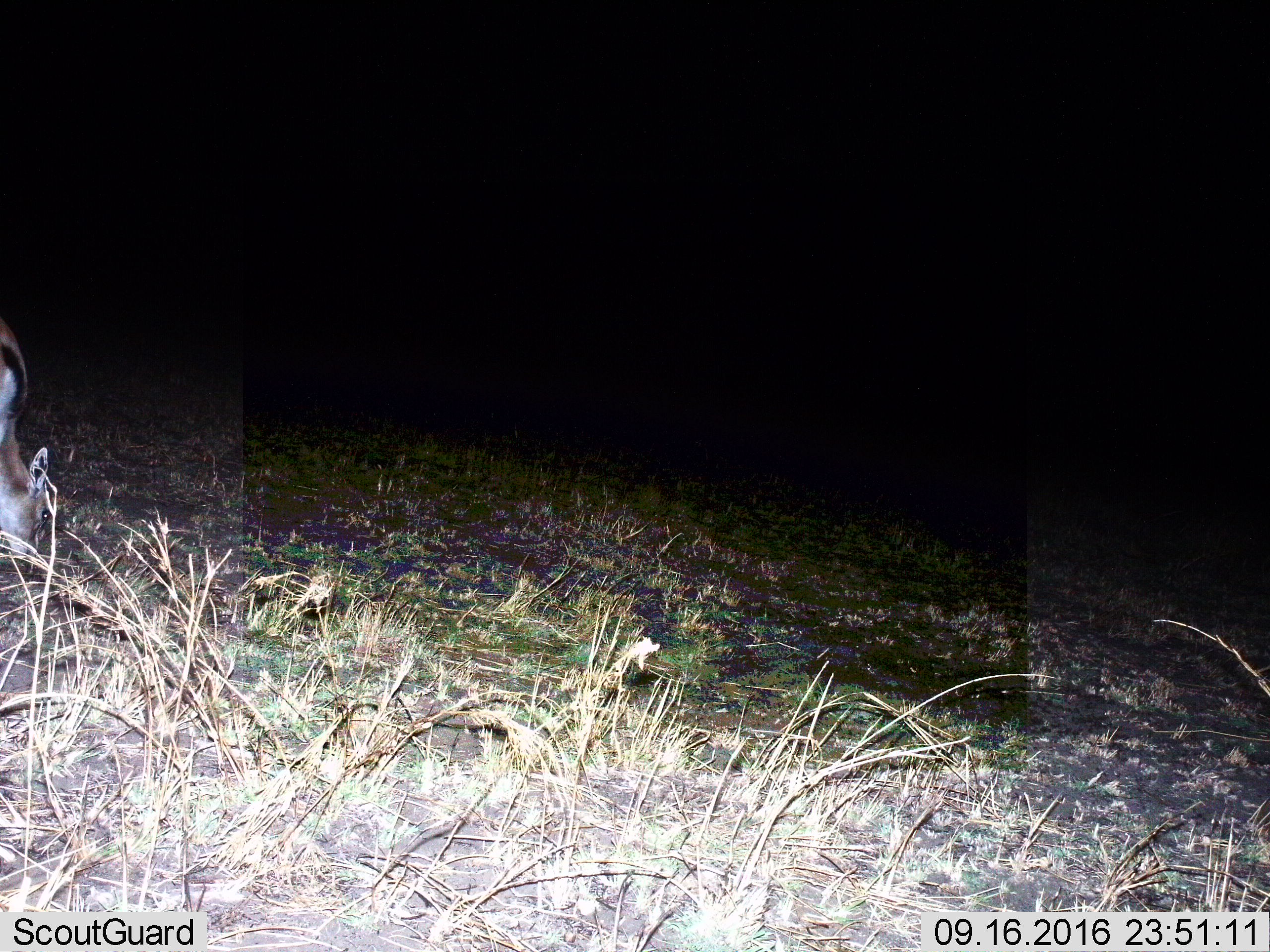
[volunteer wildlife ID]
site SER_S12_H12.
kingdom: Animalia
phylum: Chordata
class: Mammalia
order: Artiodactyla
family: Bovidae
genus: Eudorcas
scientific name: Eudorcas thomsonii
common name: thomson's gazelle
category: gazellethomsons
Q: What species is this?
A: Gazellethomsons (thomson's gazelle) (Eudorcas thomsonii).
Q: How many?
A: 1.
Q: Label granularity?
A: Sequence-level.